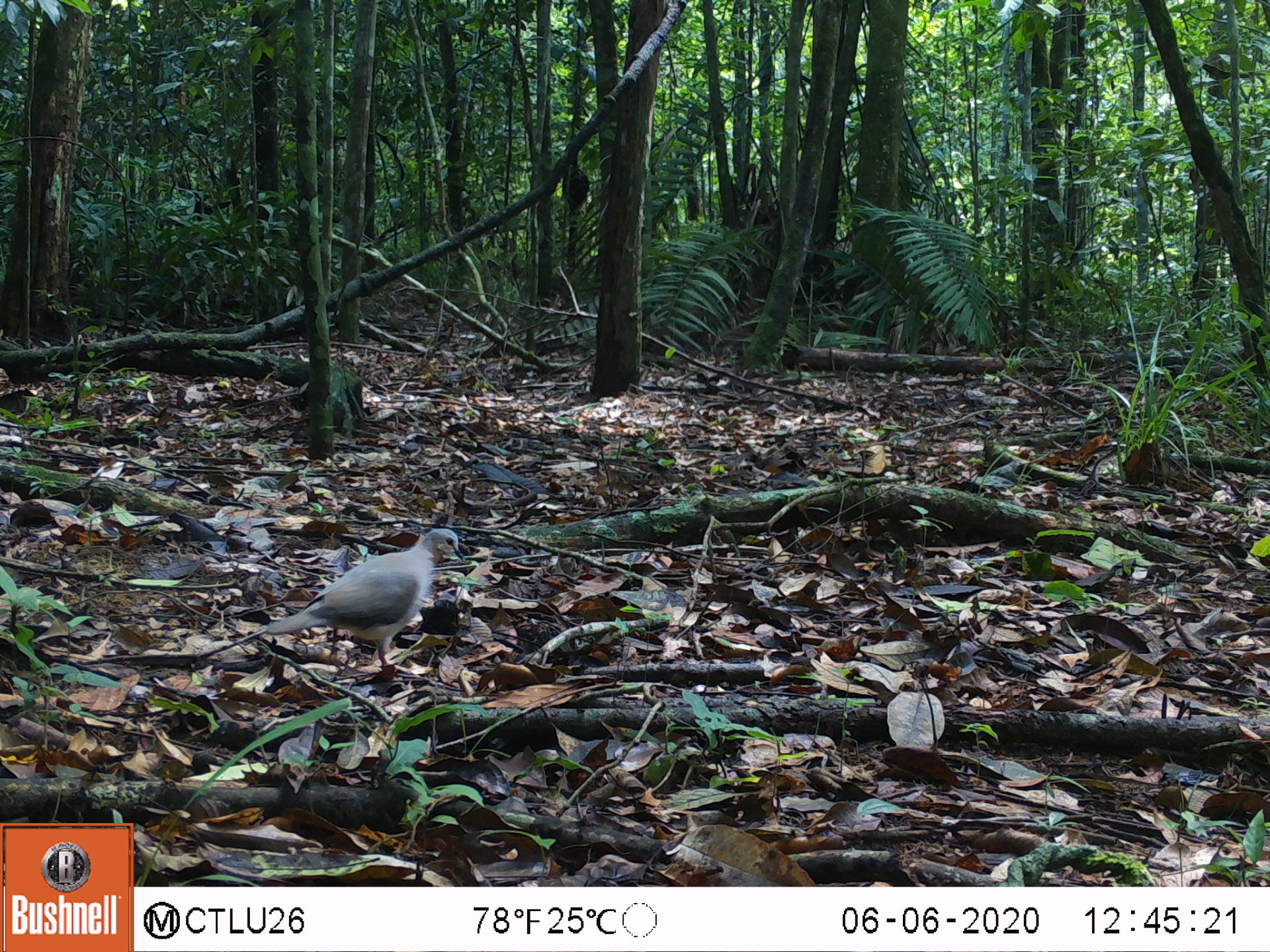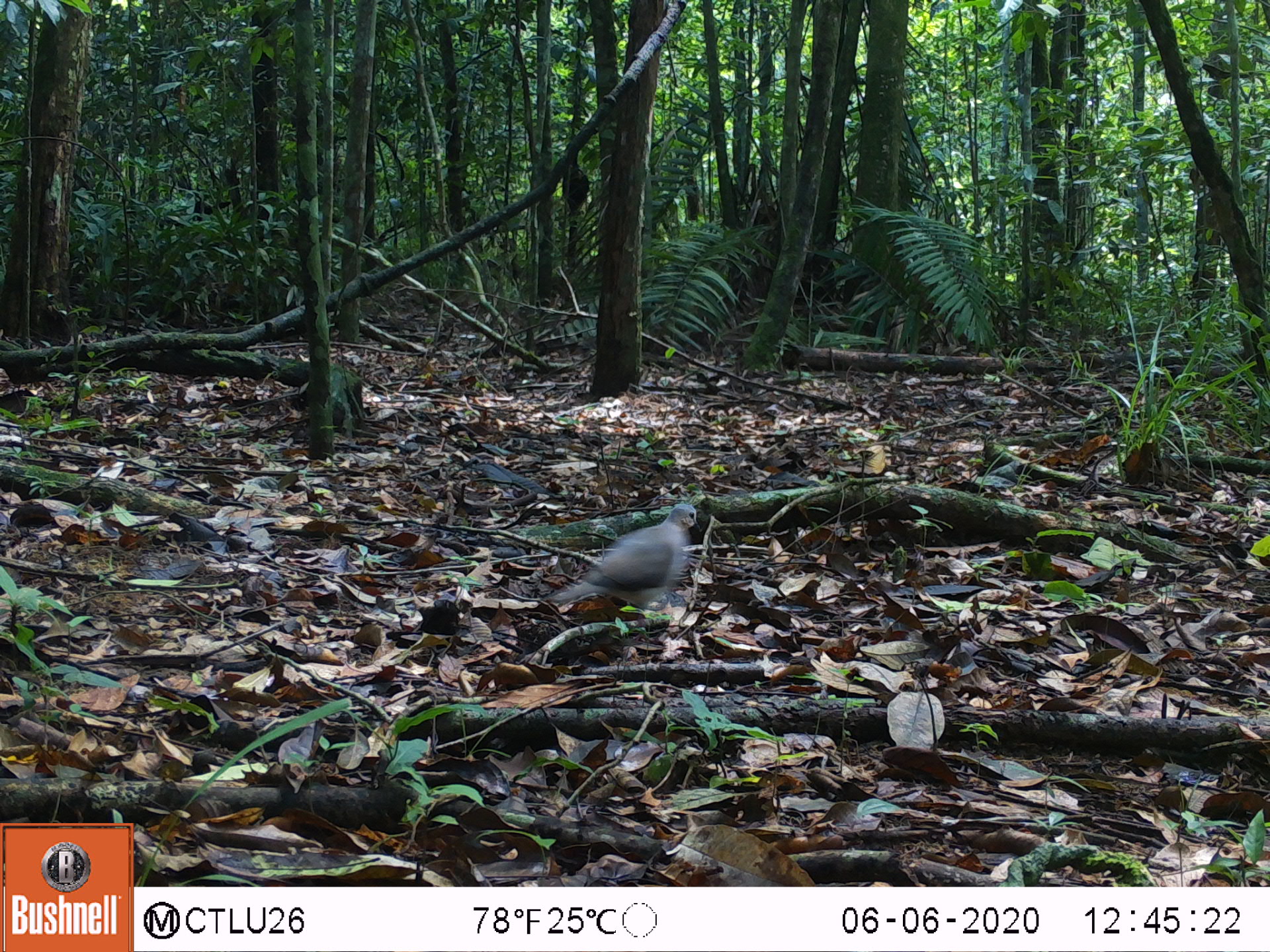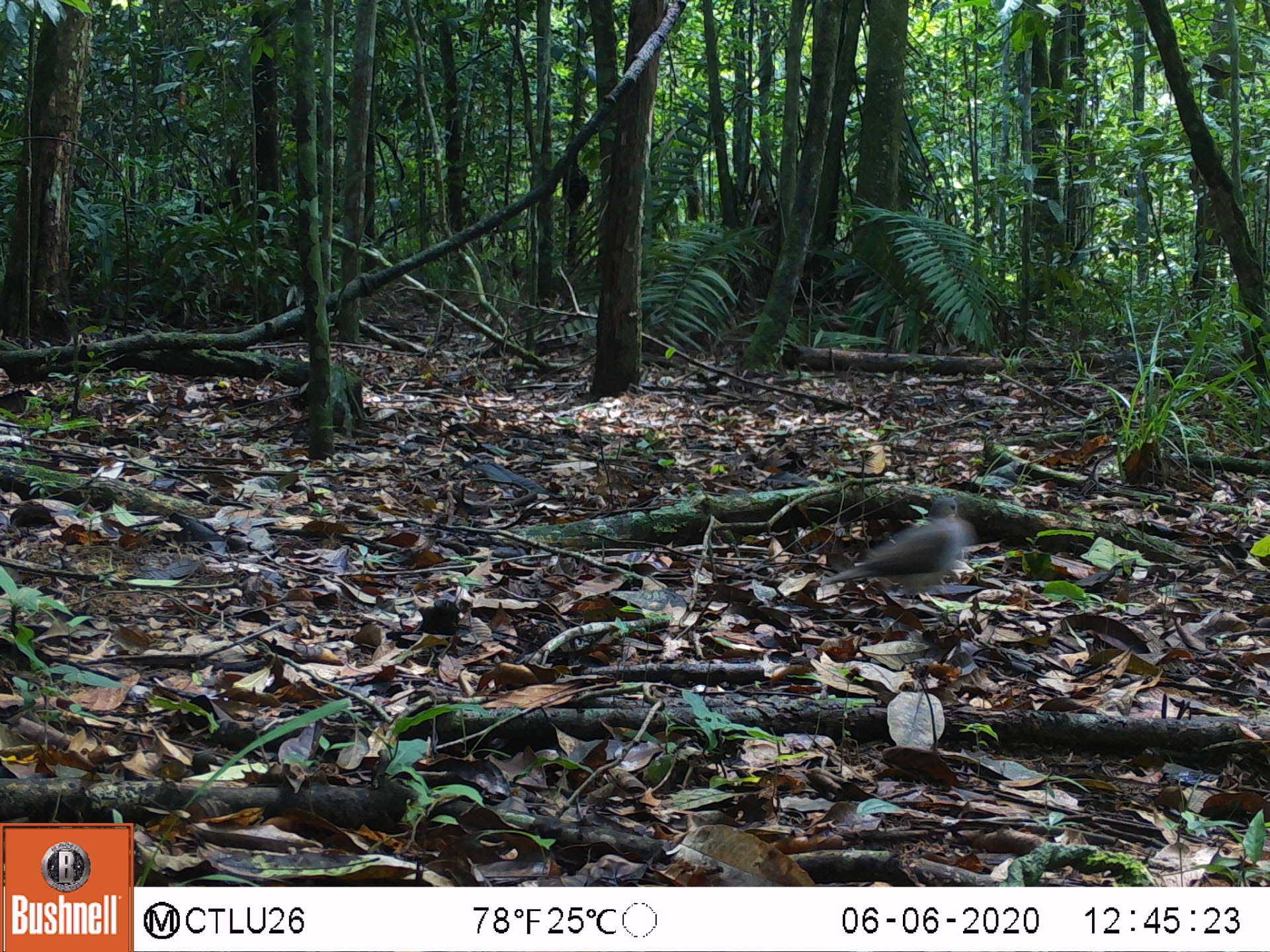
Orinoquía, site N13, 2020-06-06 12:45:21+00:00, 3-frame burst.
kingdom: Animalia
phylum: Chordata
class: Aves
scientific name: Aves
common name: bird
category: unknown bird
Unknown bird (bird) (Aves).